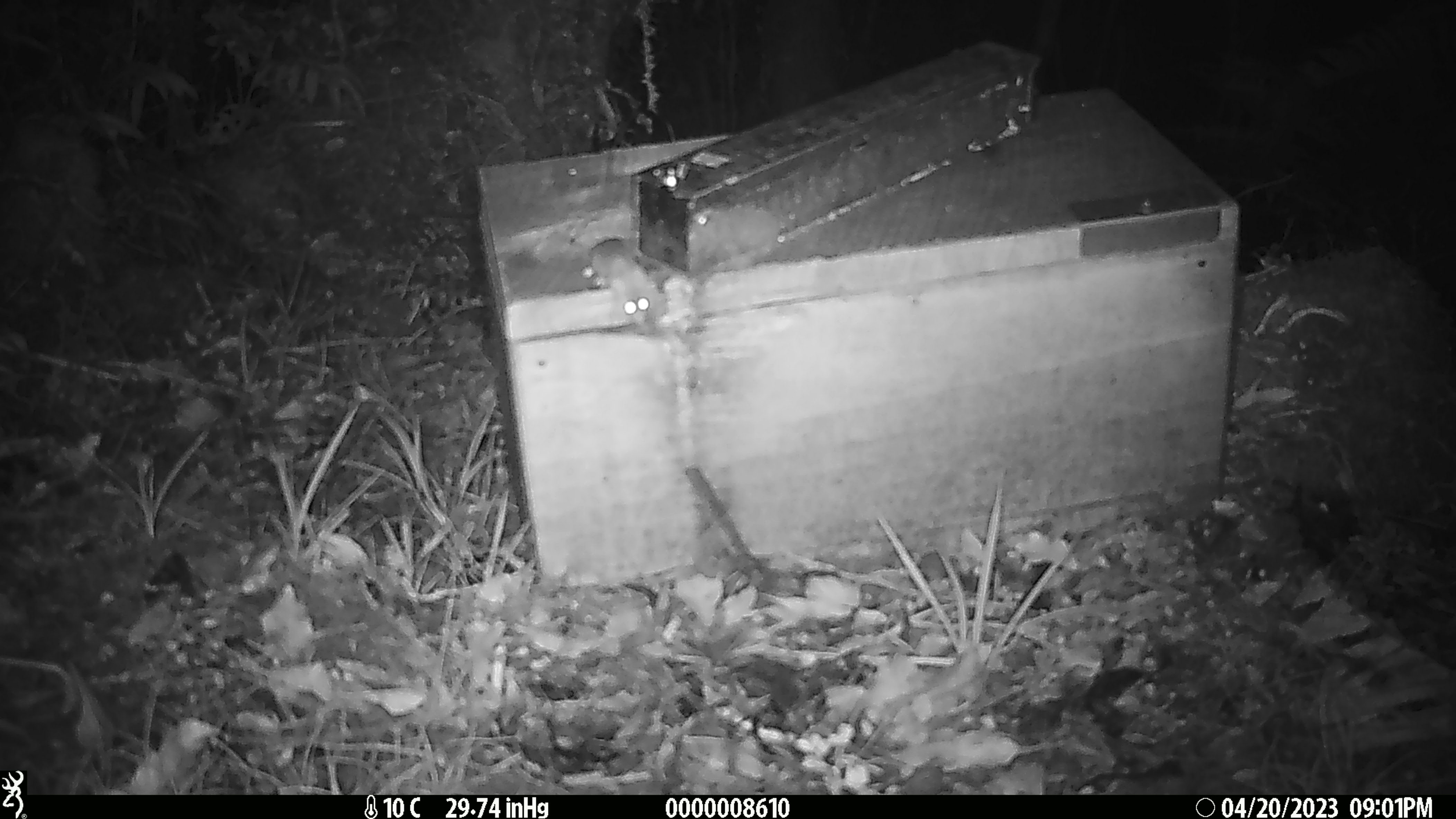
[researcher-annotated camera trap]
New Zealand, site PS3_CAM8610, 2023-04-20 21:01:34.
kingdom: Animalia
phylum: Chordata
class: Mammalia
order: Rodentia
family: Muridae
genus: Mus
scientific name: Mus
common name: mouse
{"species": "mouse (Mus)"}